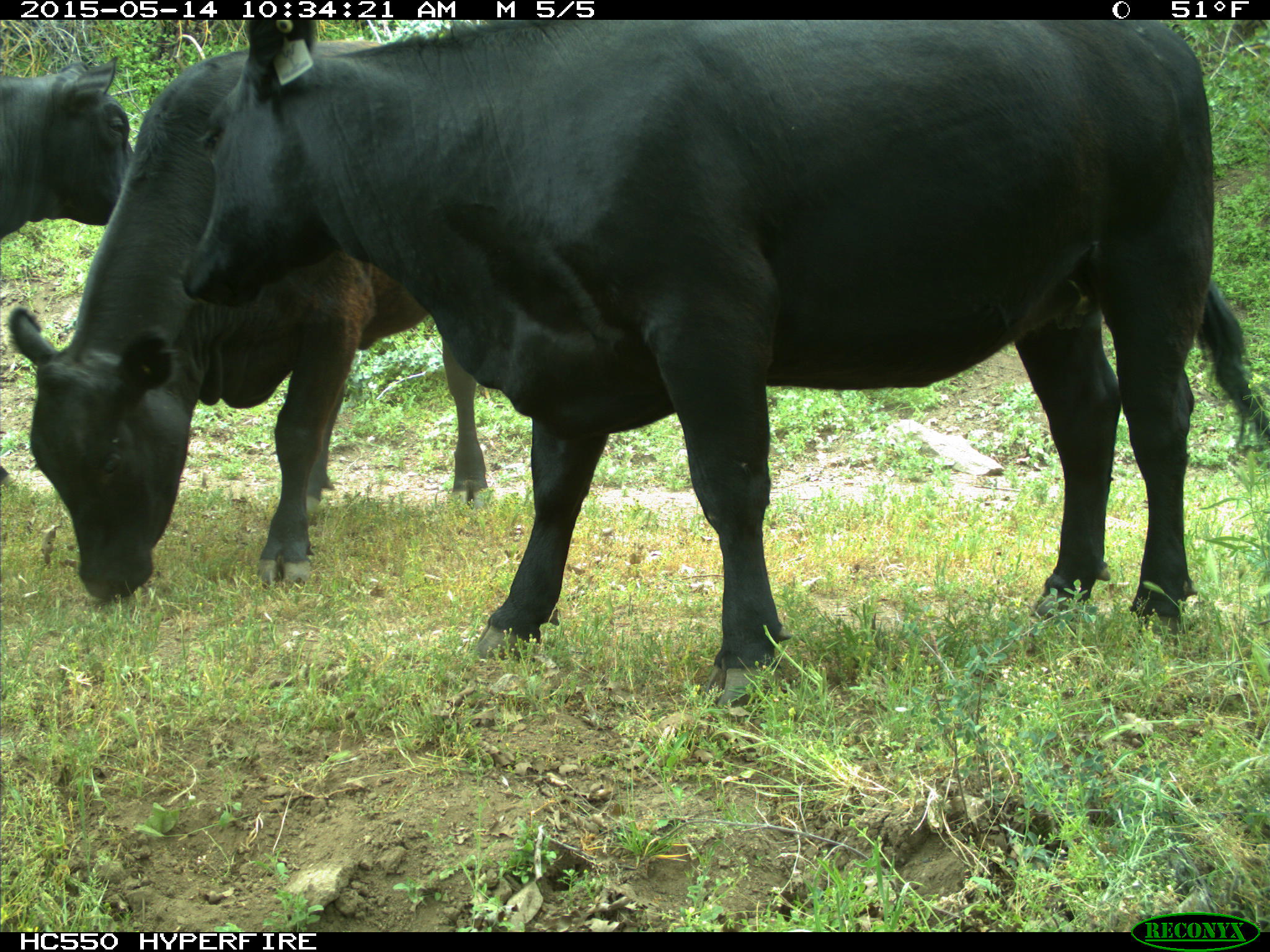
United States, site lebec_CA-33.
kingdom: Animalia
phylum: Chordata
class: Mammalia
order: Artiodactyla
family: Bovidae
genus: Bos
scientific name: Bos taurus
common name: domestic cow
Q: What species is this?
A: Bos taurus (domestic cow).